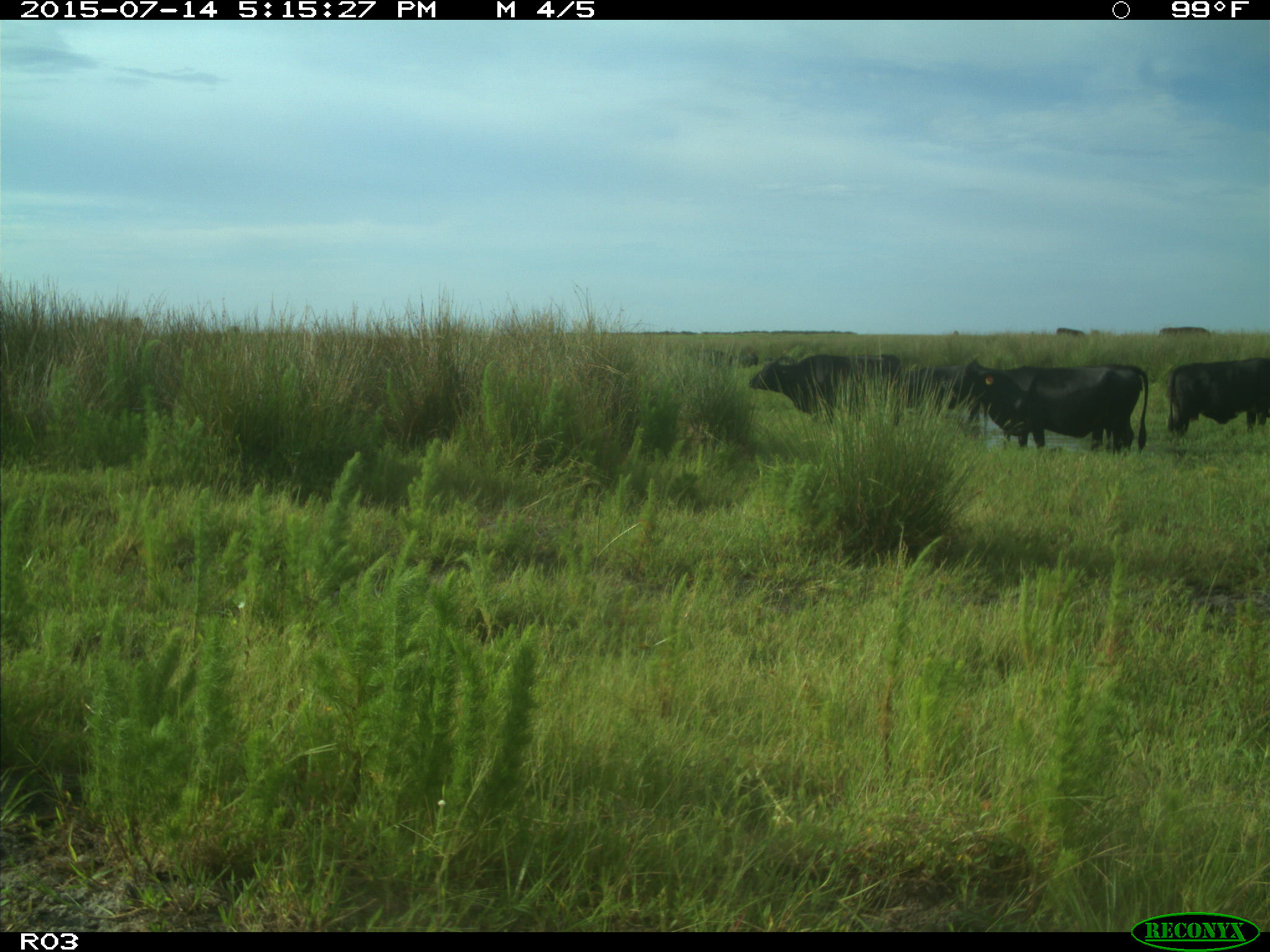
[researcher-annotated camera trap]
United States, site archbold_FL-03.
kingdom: Animalia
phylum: Chordata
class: Mammalia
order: Artiodactyla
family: Bovidae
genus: Bos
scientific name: Bos taurus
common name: domestic cow